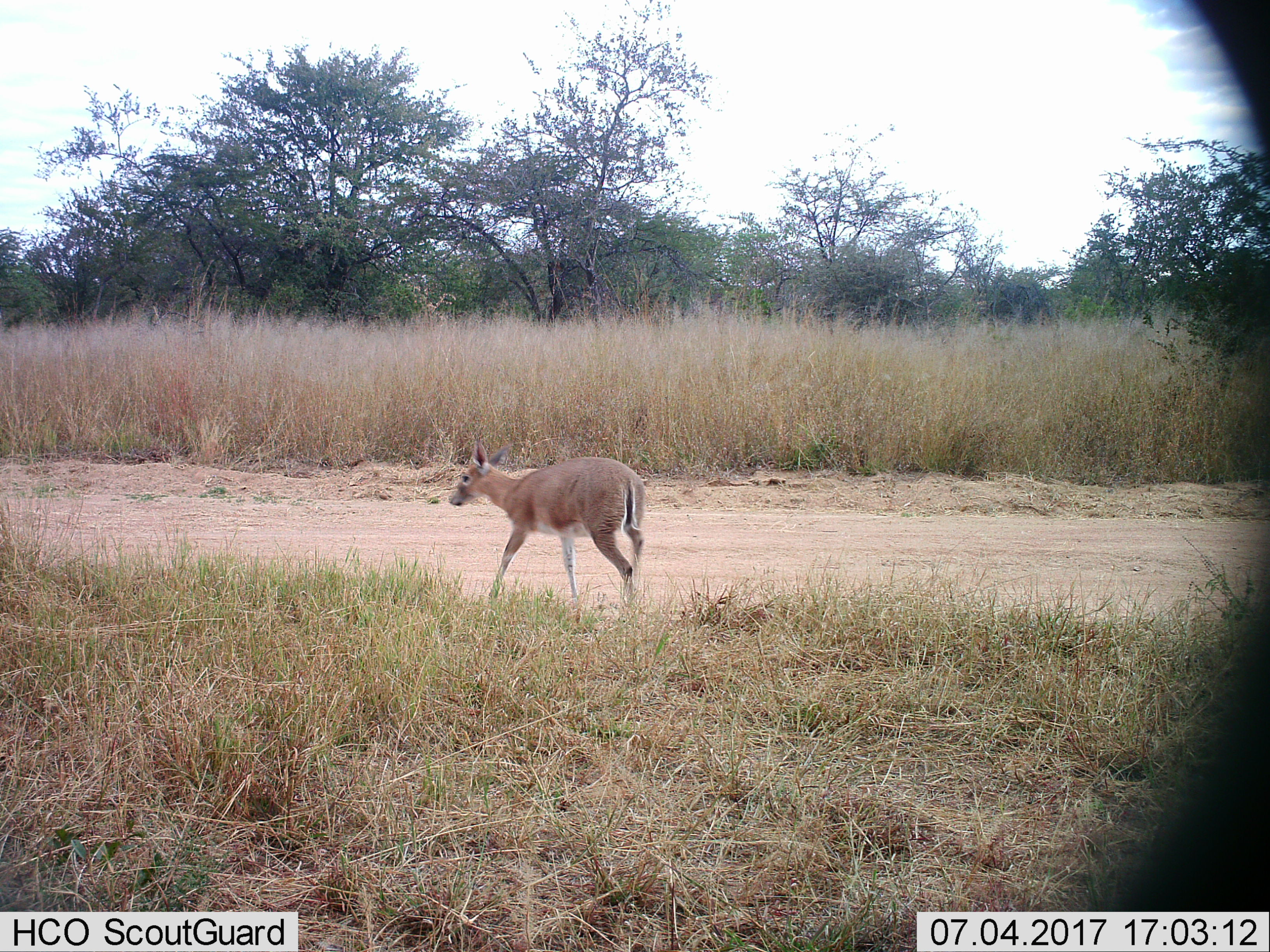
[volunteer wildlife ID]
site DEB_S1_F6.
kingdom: Animalia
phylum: Chordata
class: Mammalia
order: Artiodactyla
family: Bovidae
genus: Sylvicapra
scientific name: Sylvicapra grimmia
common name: common duiker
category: duikercommongrey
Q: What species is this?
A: Duikercommongrey (common duiker) (Sylvicapra grimmia).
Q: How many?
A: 1.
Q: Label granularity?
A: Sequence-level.